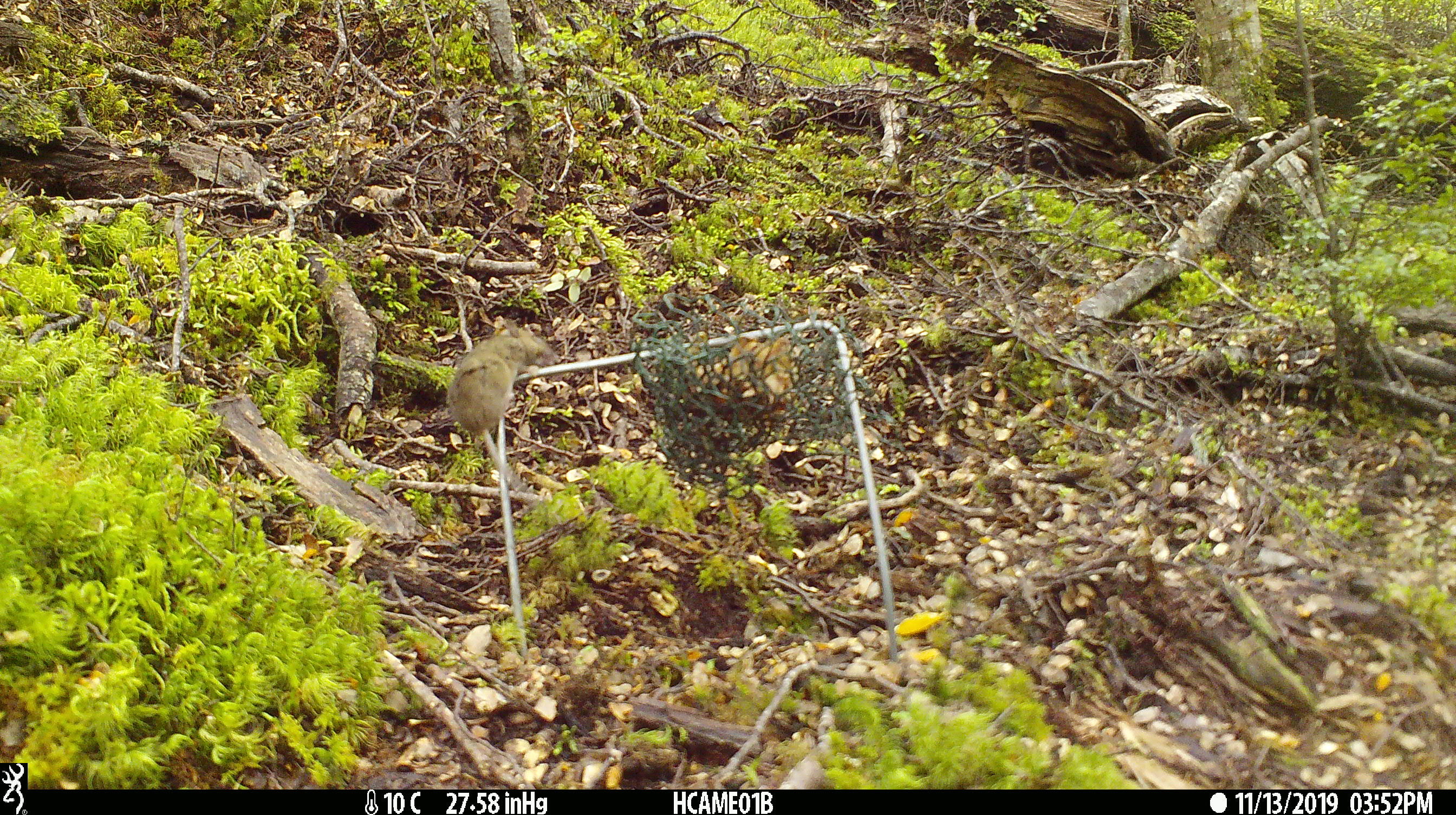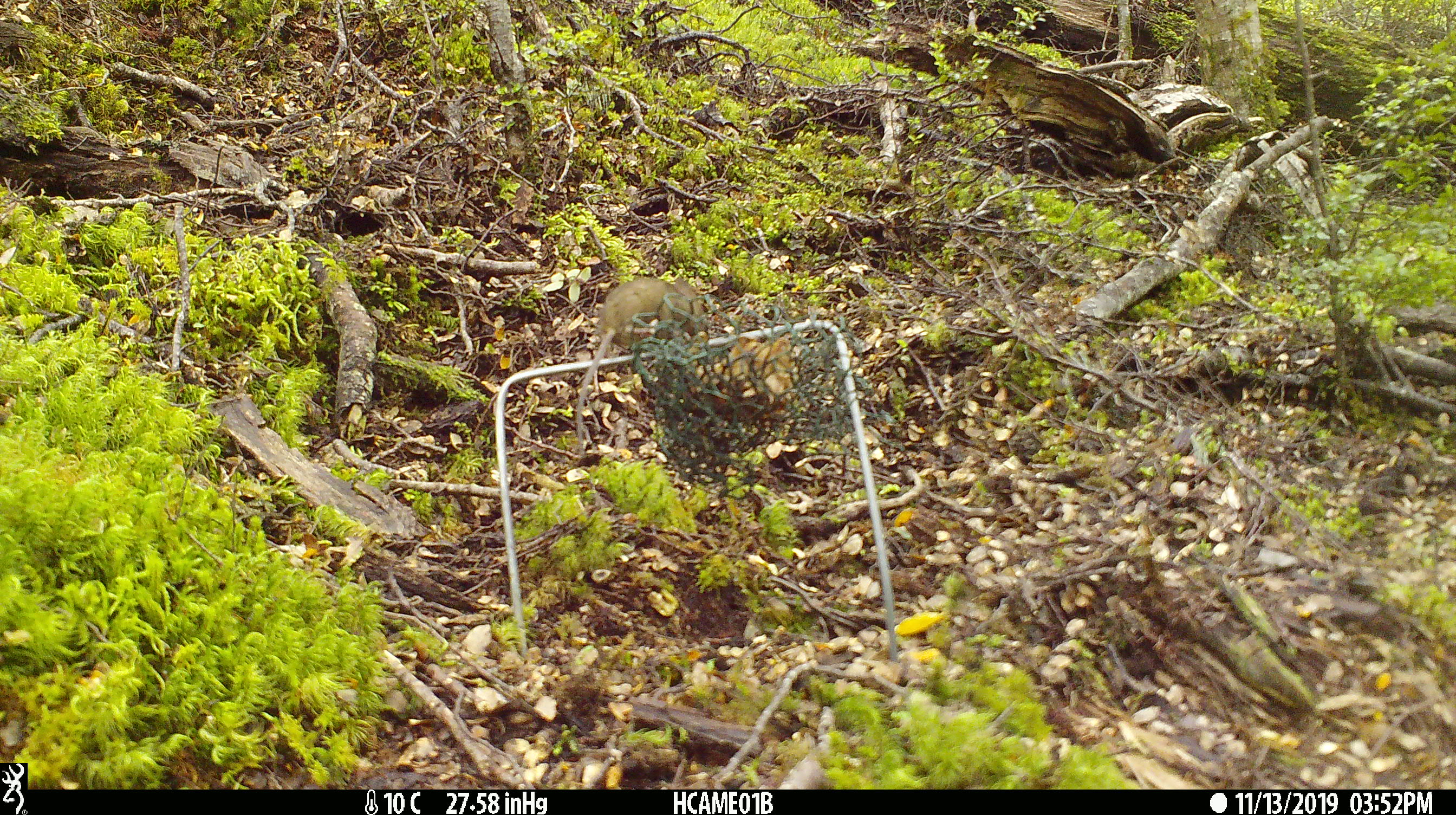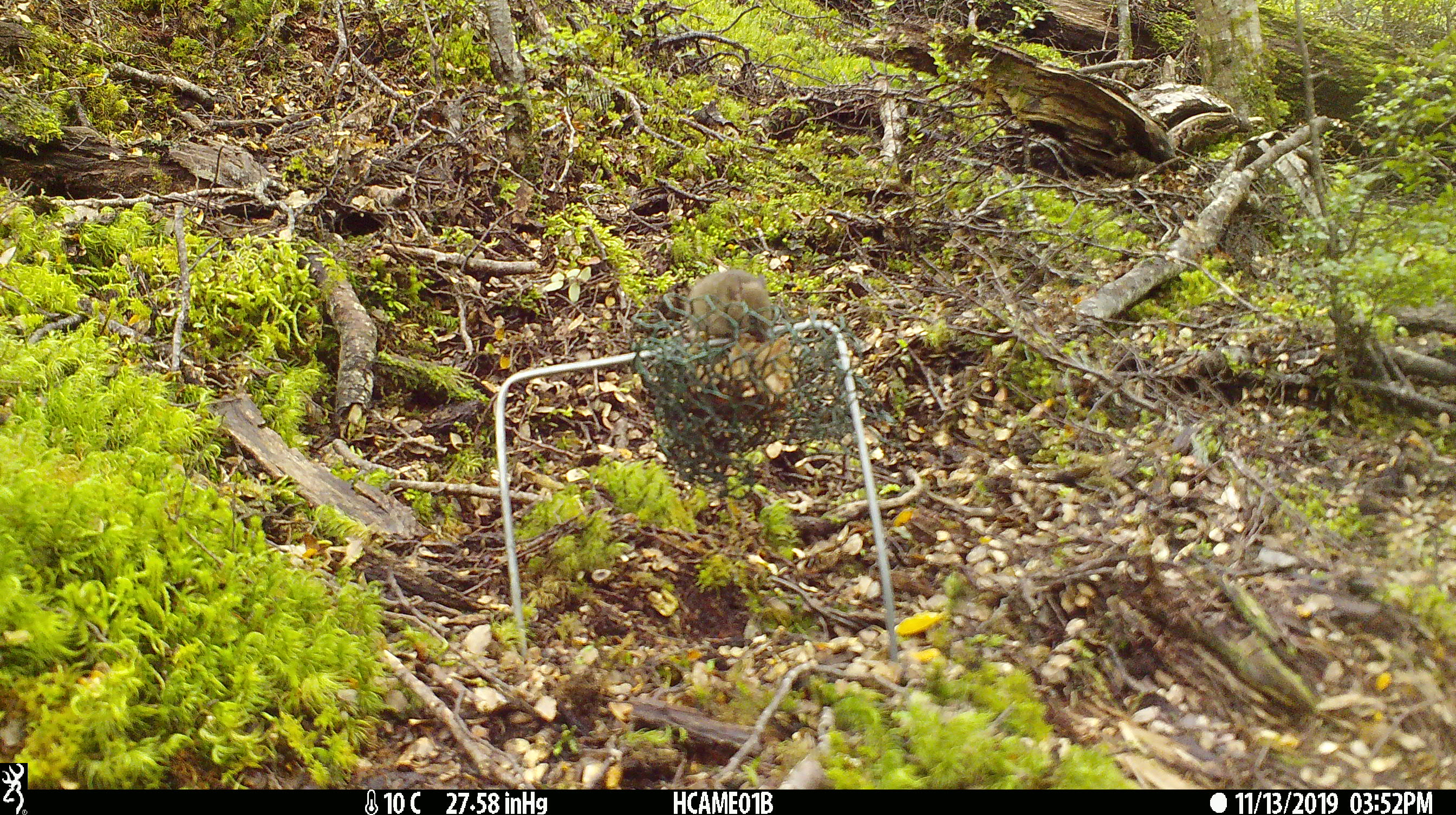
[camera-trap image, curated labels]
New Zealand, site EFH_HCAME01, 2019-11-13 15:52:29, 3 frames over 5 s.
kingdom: Animalia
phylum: Chordata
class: Mammalia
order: Rodentia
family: Muridae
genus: Mus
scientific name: Mus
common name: mouse